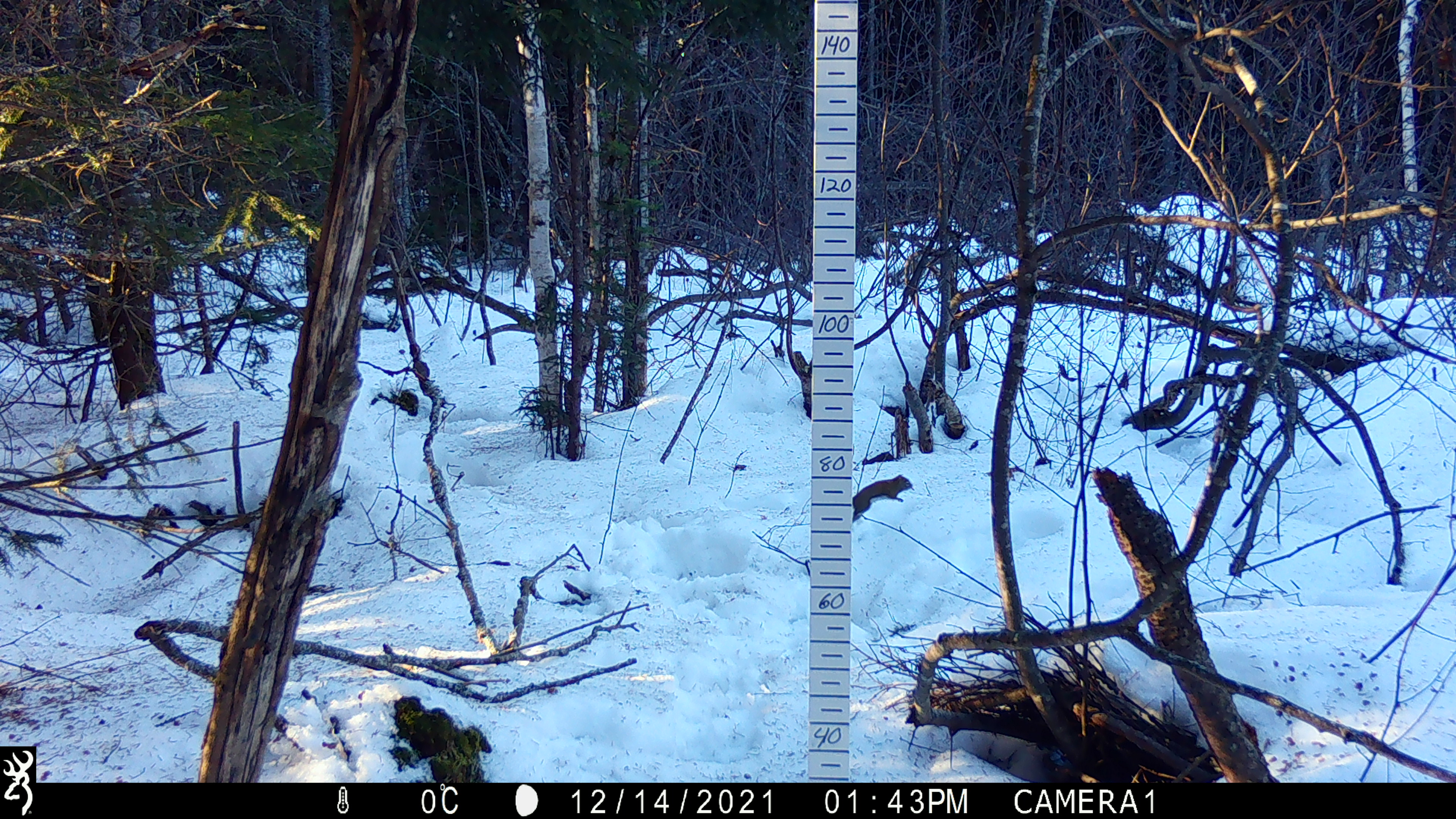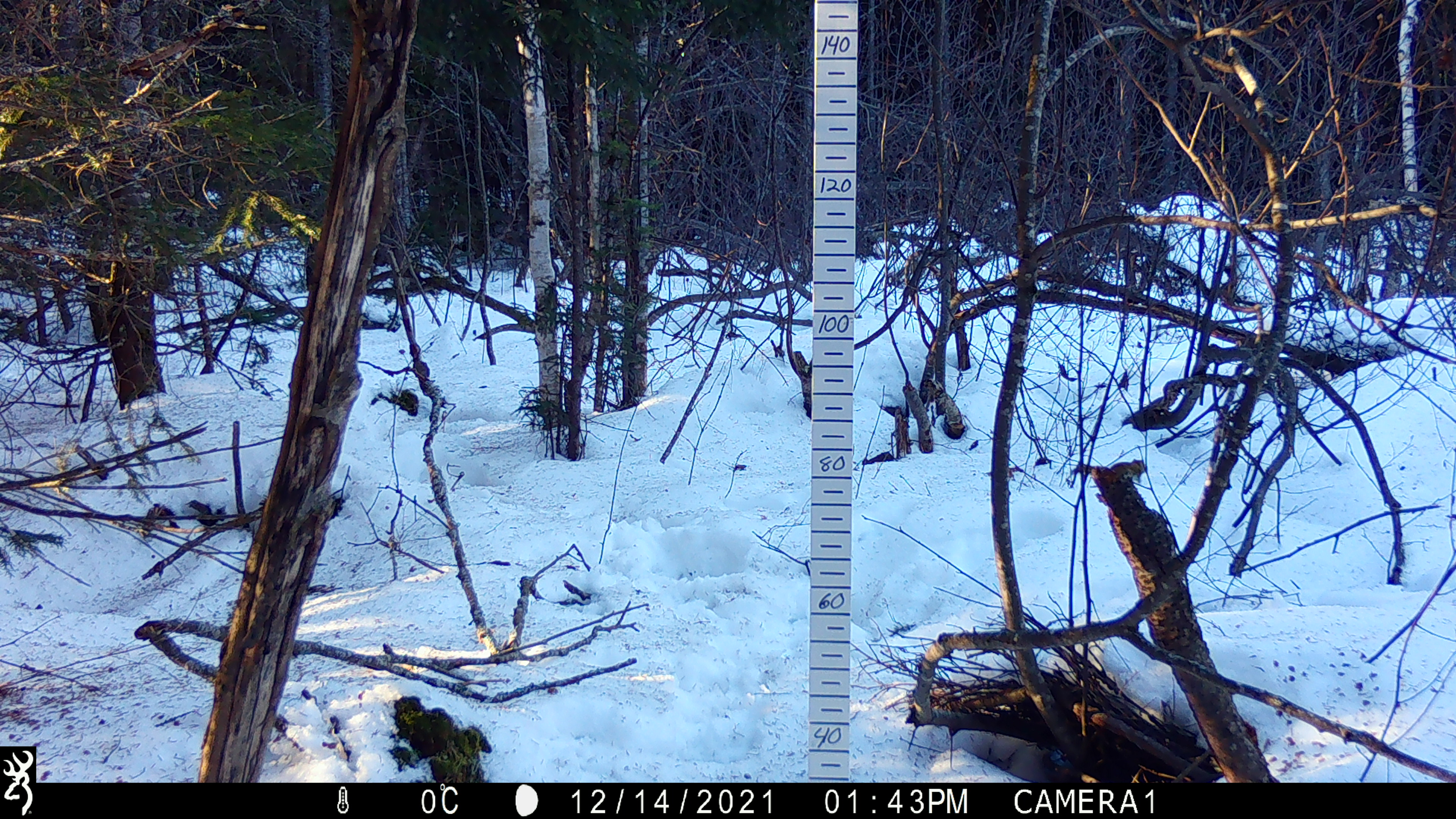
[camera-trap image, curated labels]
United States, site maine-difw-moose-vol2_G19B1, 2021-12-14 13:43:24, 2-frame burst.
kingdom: Animalia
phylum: Chordata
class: Mammalia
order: Rodentia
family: Sciuridae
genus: Tamiasciurus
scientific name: Tamiasciurus hudsonicus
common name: red squirrel